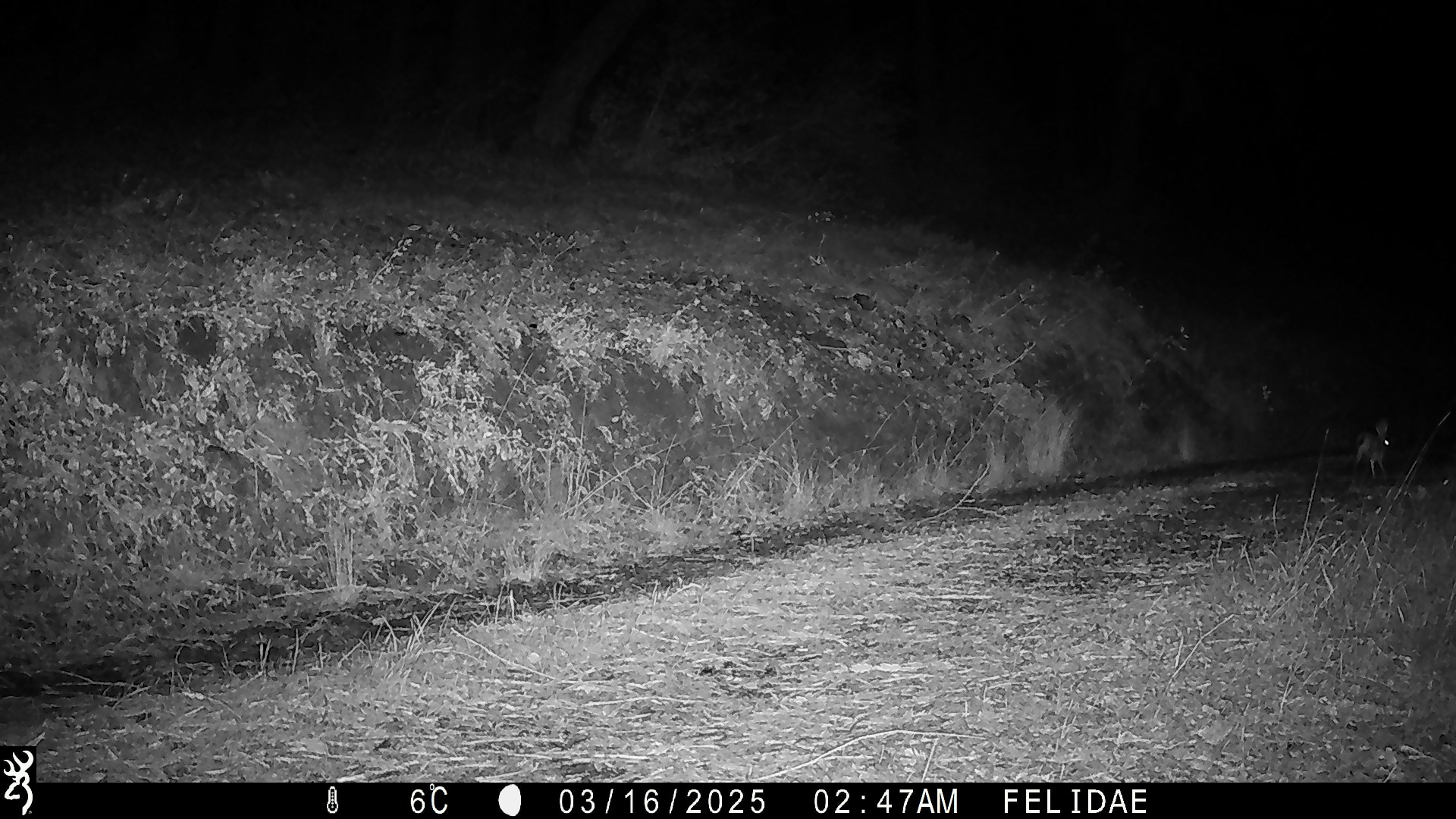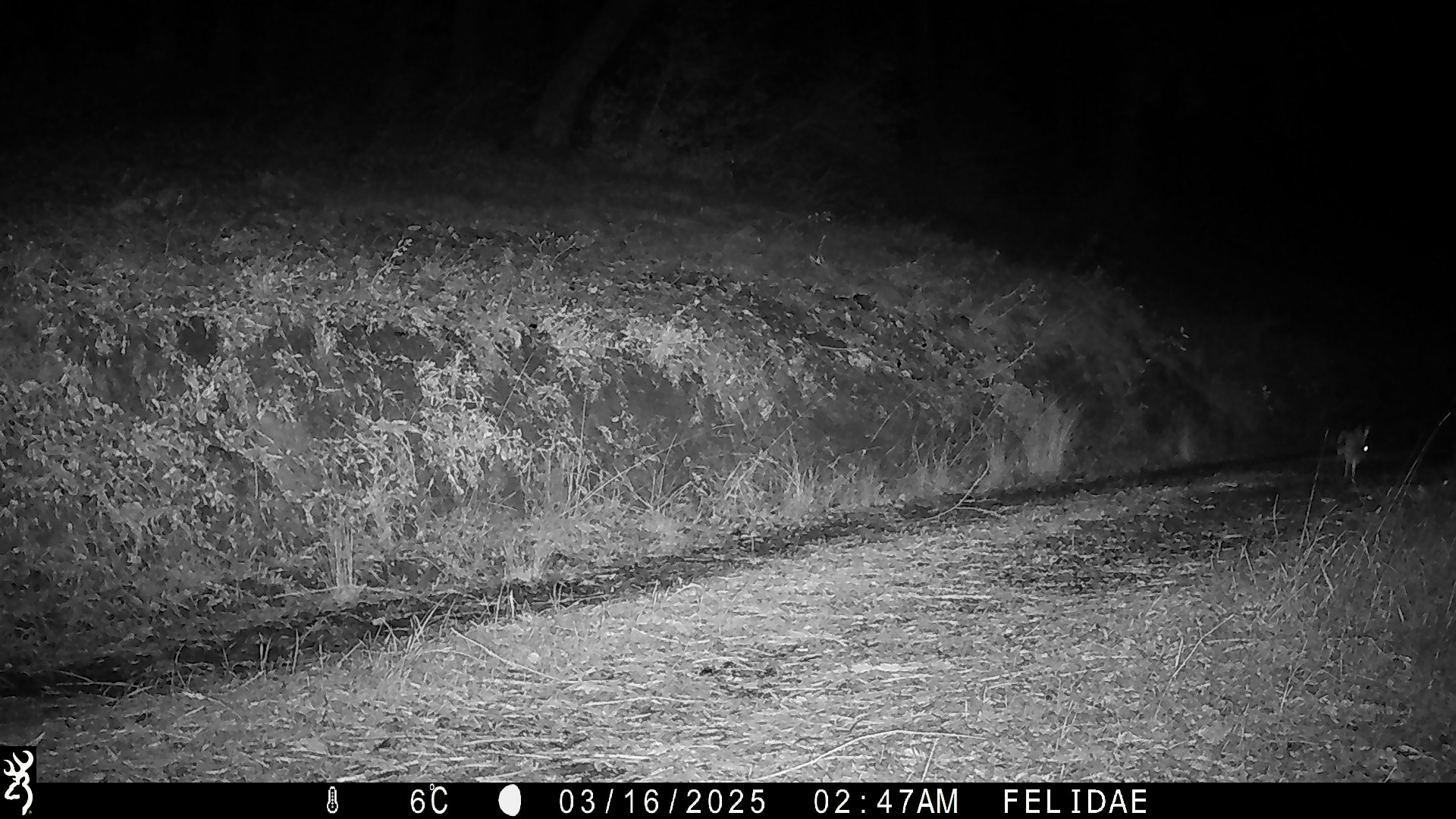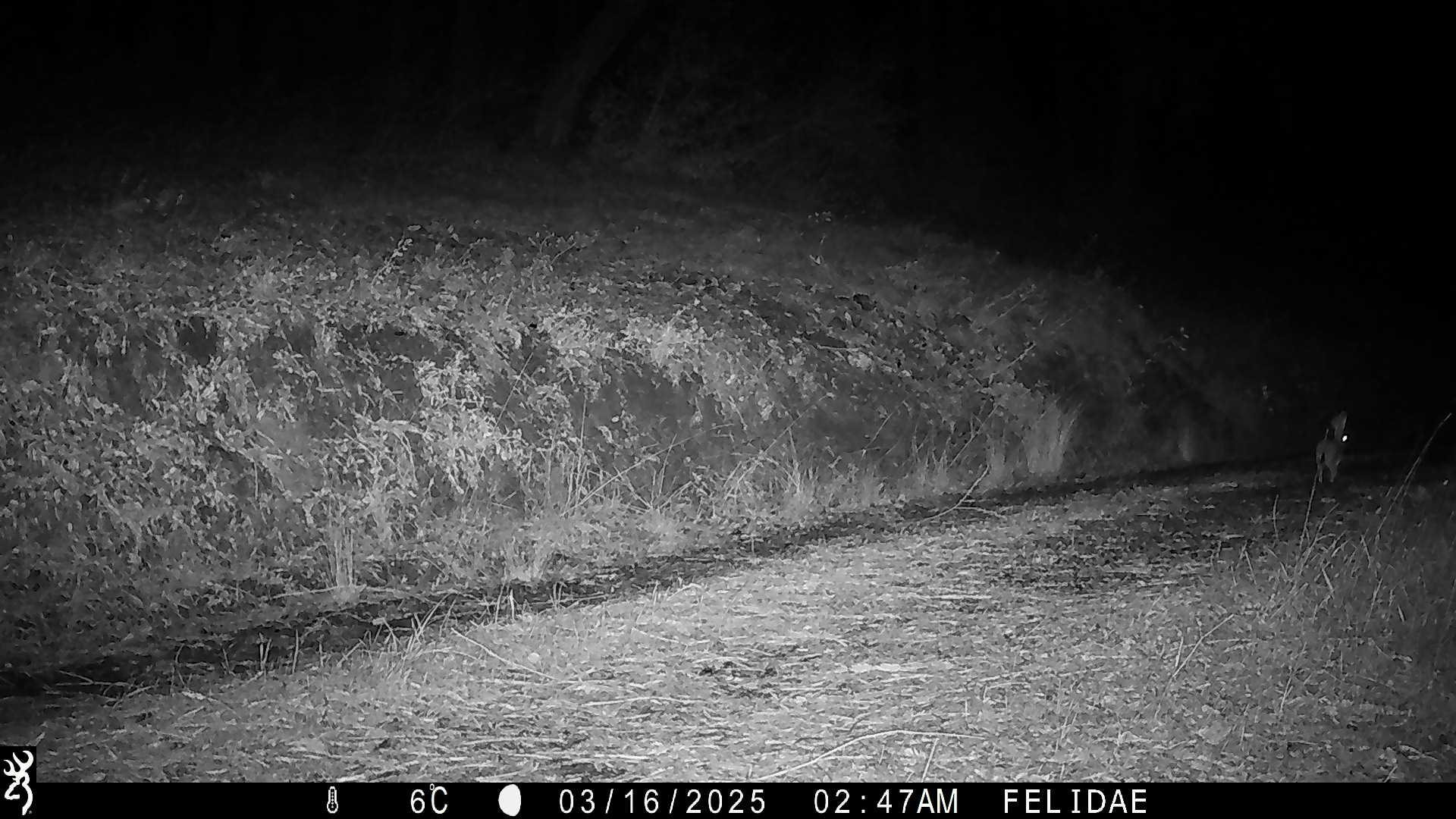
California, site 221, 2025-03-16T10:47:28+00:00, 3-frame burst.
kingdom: Animalia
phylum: Chordata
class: Mammalia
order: Lagomorpha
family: Leporidae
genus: Lepus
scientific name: Lepus californicus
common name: black-tailed jackrabbit